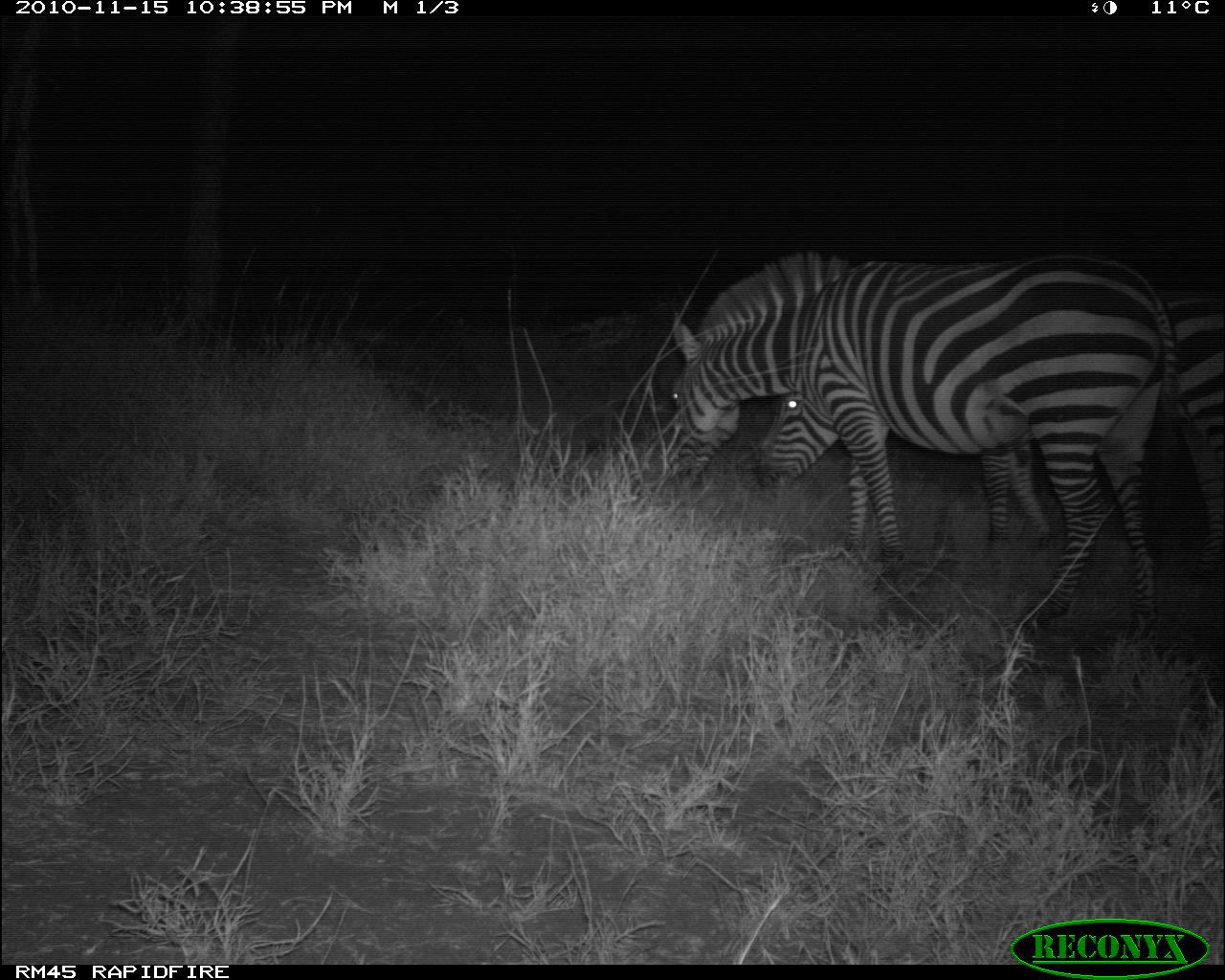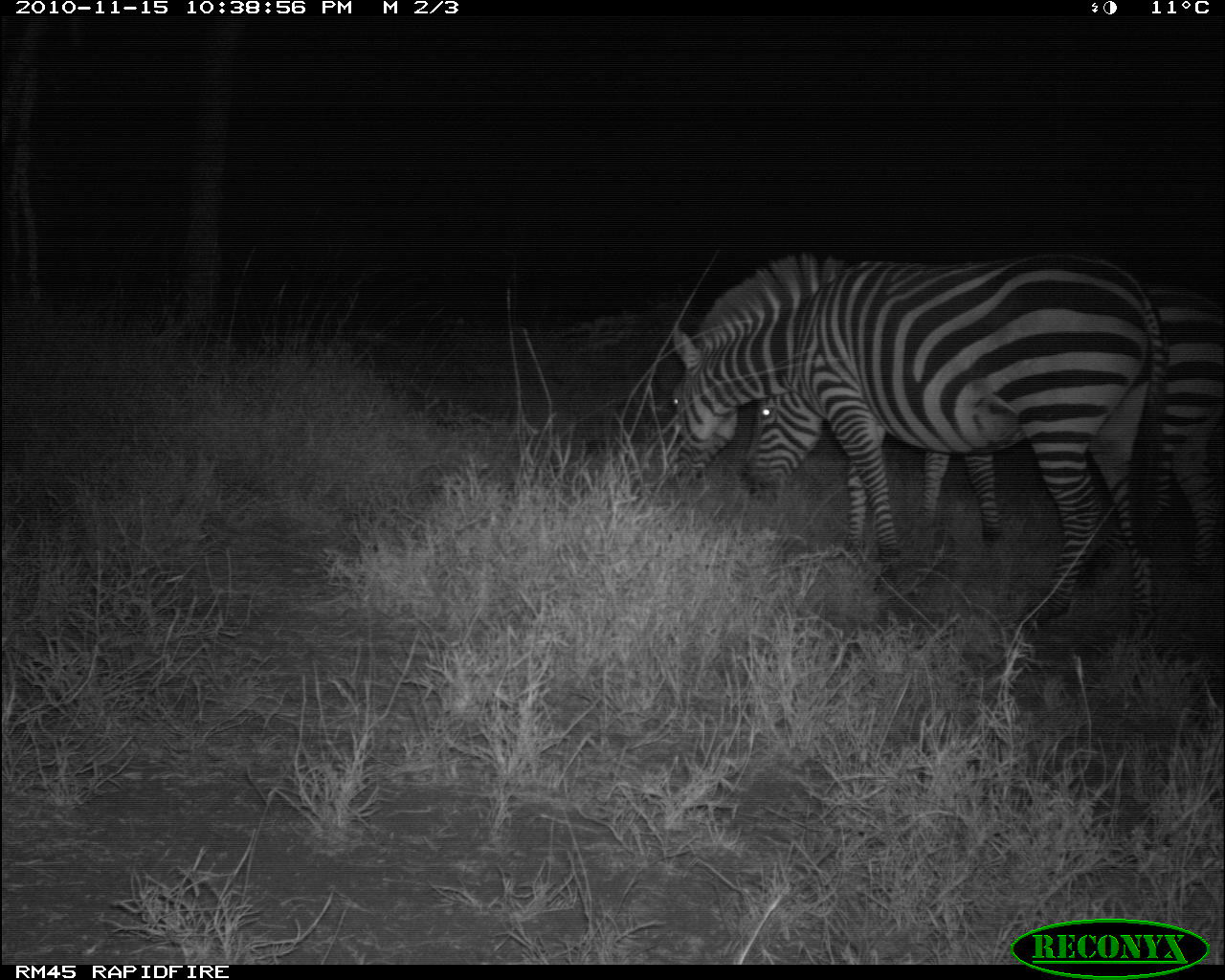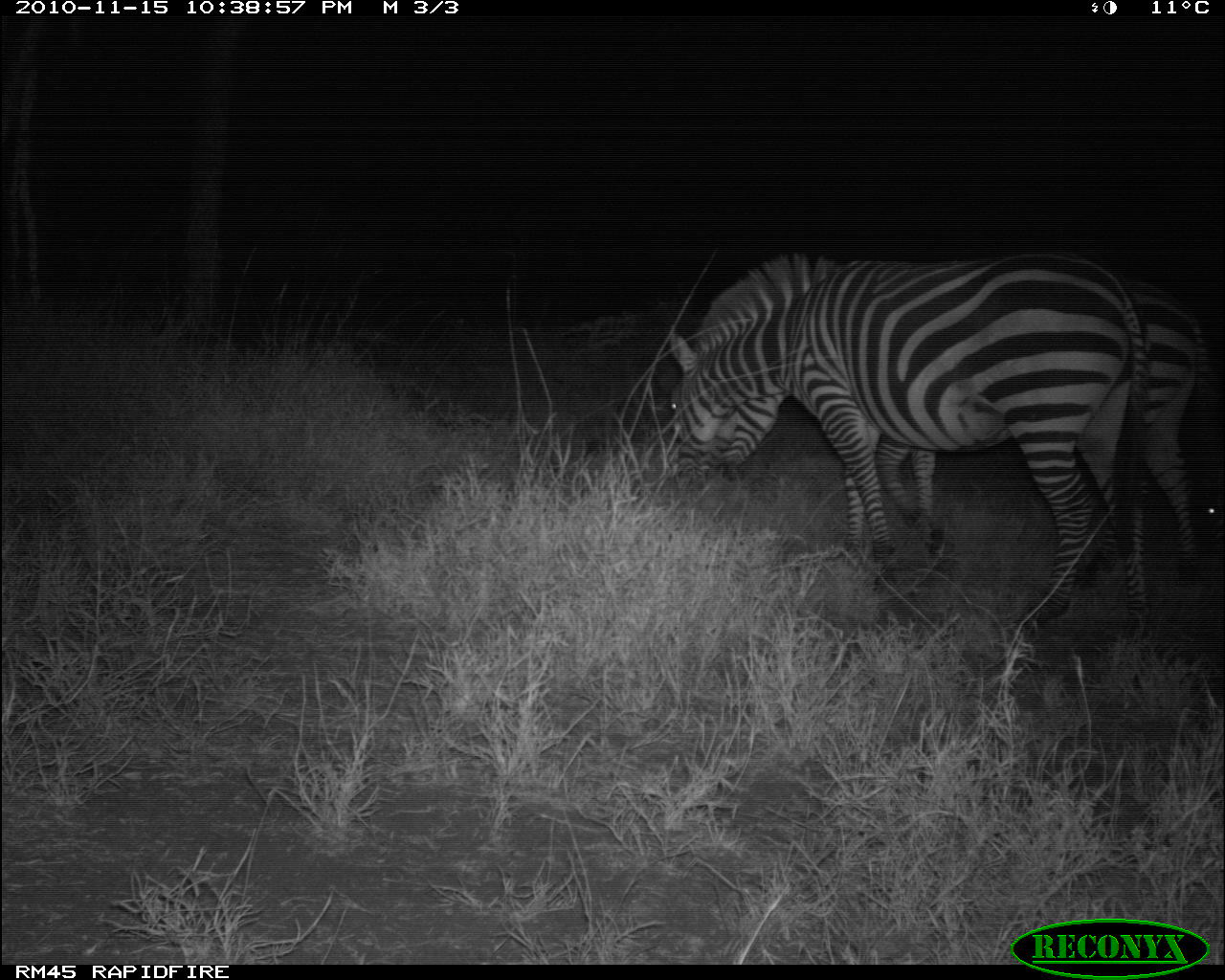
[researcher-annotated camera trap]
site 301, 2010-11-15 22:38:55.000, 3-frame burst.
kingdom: Animalia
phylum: Chordata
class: Mammalia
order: Perissodactyla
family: Equidae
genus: Equus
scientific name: Equus quagga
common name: plains zebra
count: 2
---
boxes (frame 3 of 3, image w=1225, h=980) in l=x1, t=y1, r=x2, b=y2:
equus quagga: l=666, t=247, r=1154, b=641; l=874, t=275, r=1218, b=588